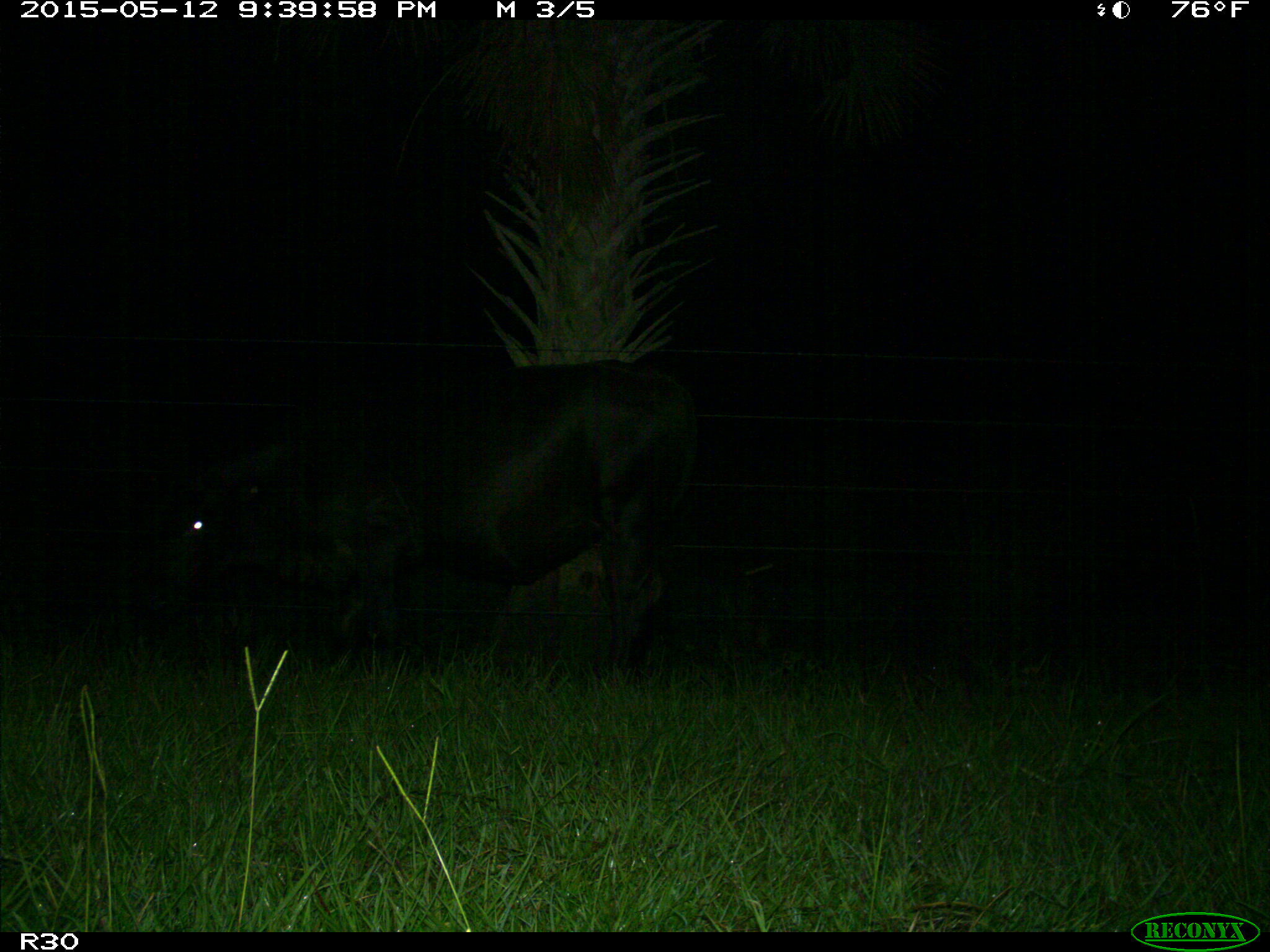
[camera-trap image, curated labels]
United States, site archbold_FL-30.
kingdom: Animalia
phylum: Chordata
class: Mammalia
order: Artiodactyla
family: Bovidae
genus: Bos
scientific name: Bos taurus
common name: domestic cow